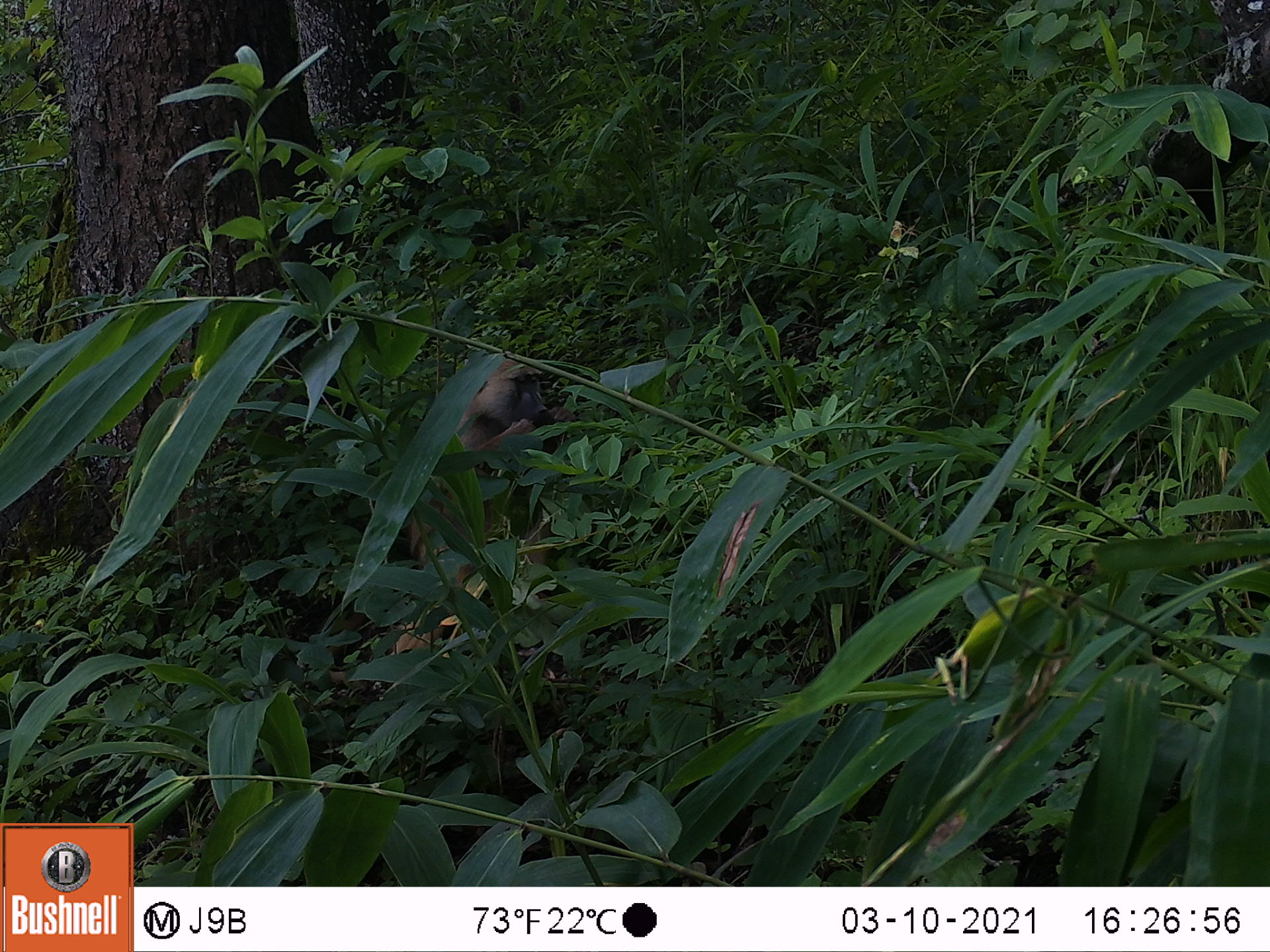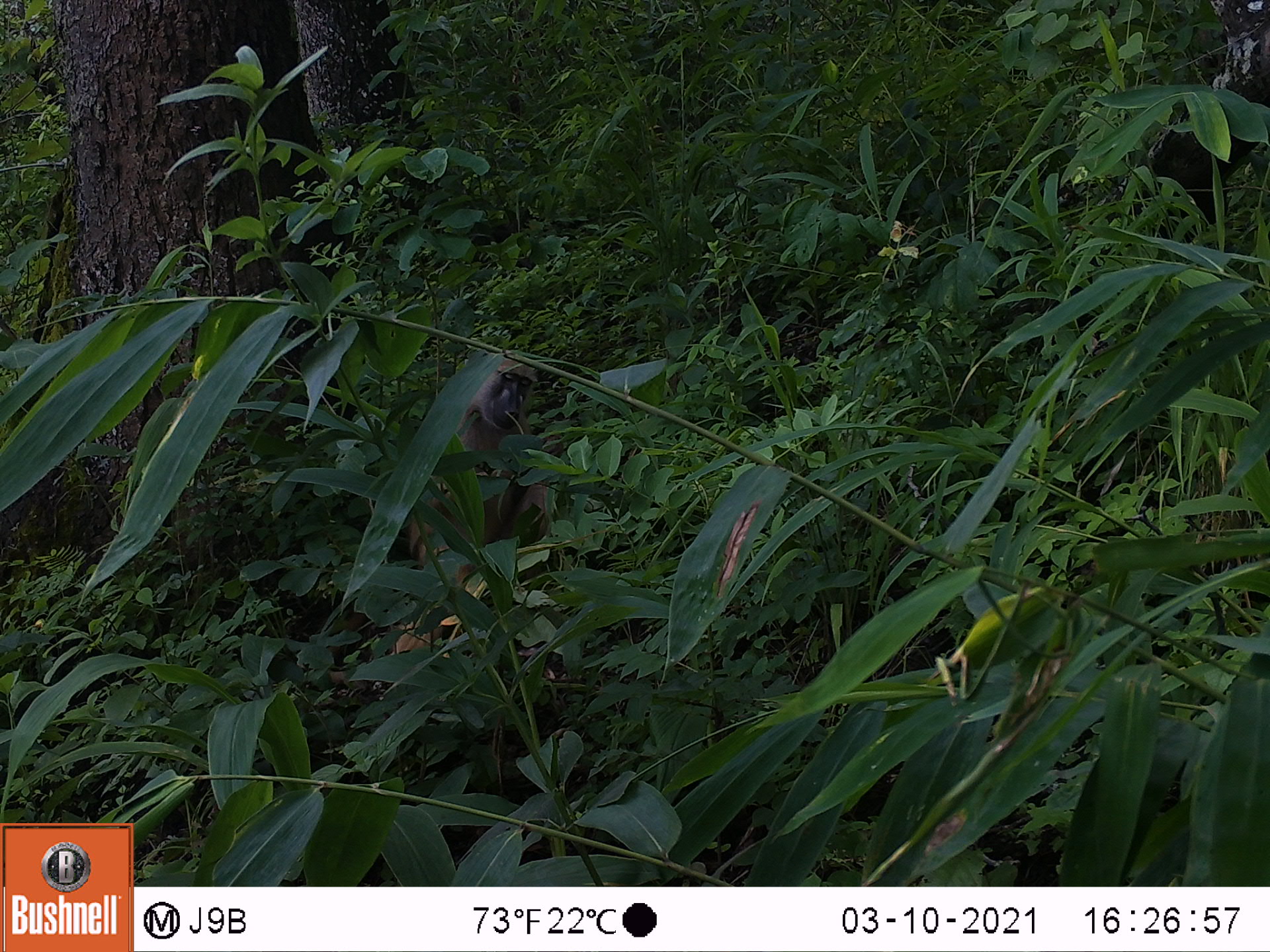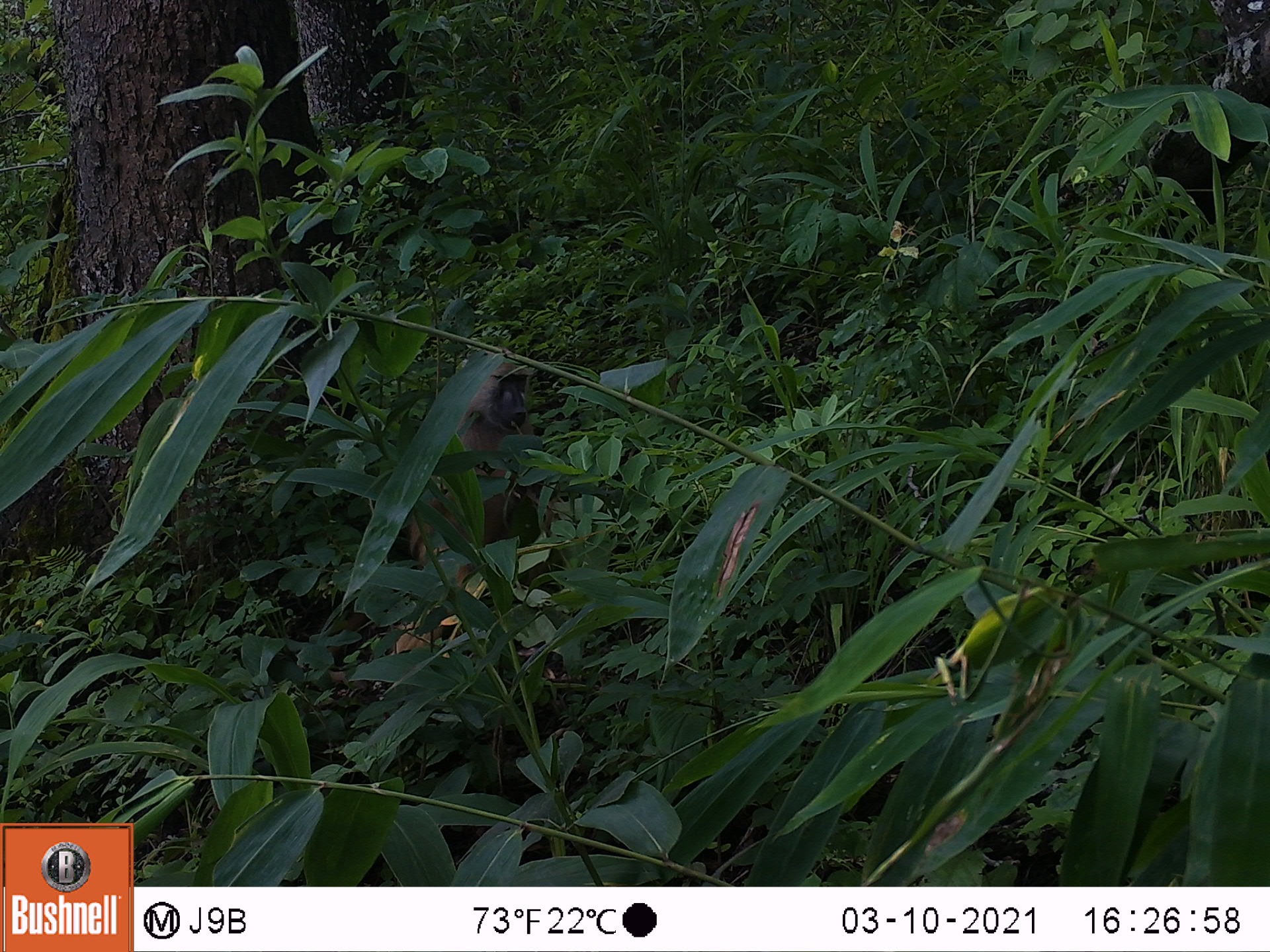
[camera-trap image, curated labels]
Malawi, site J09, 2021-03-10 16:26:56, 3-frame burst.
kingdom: Animalia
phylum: Chordata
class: Mammalia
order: Primates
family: Cercopithecidae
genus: Papio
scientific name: Papio cynocephalus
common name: yellow baboon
Yellow baboon (Papio cynocephalus), count 1.